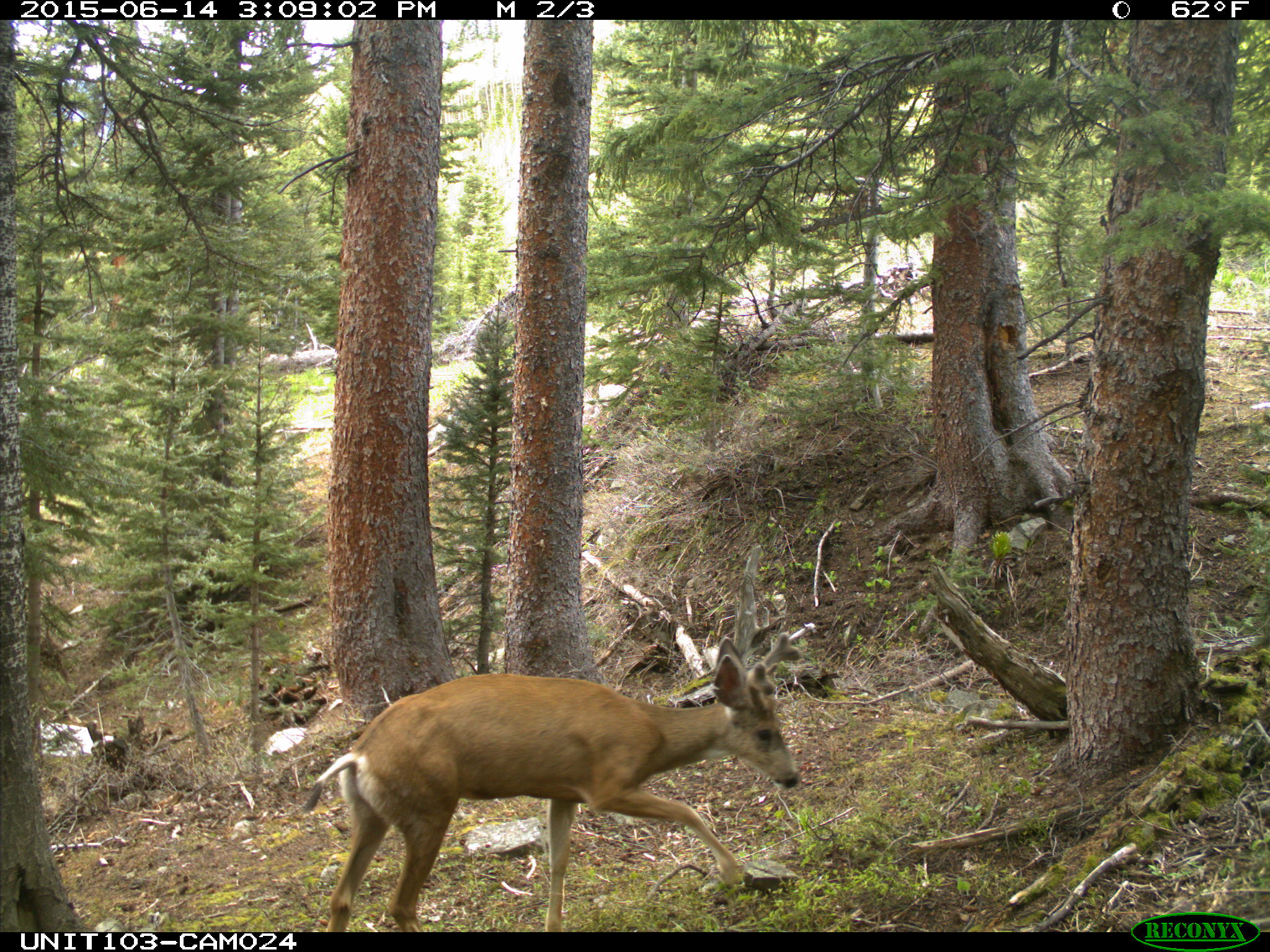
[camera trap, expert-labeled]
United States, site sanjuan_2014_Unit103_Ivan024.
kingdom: Animalia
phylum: Chordata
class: Mammalia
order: Artiodactyla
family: Cervidae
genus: Odocoileus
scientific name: Odocoileus hemionus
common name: mule deer